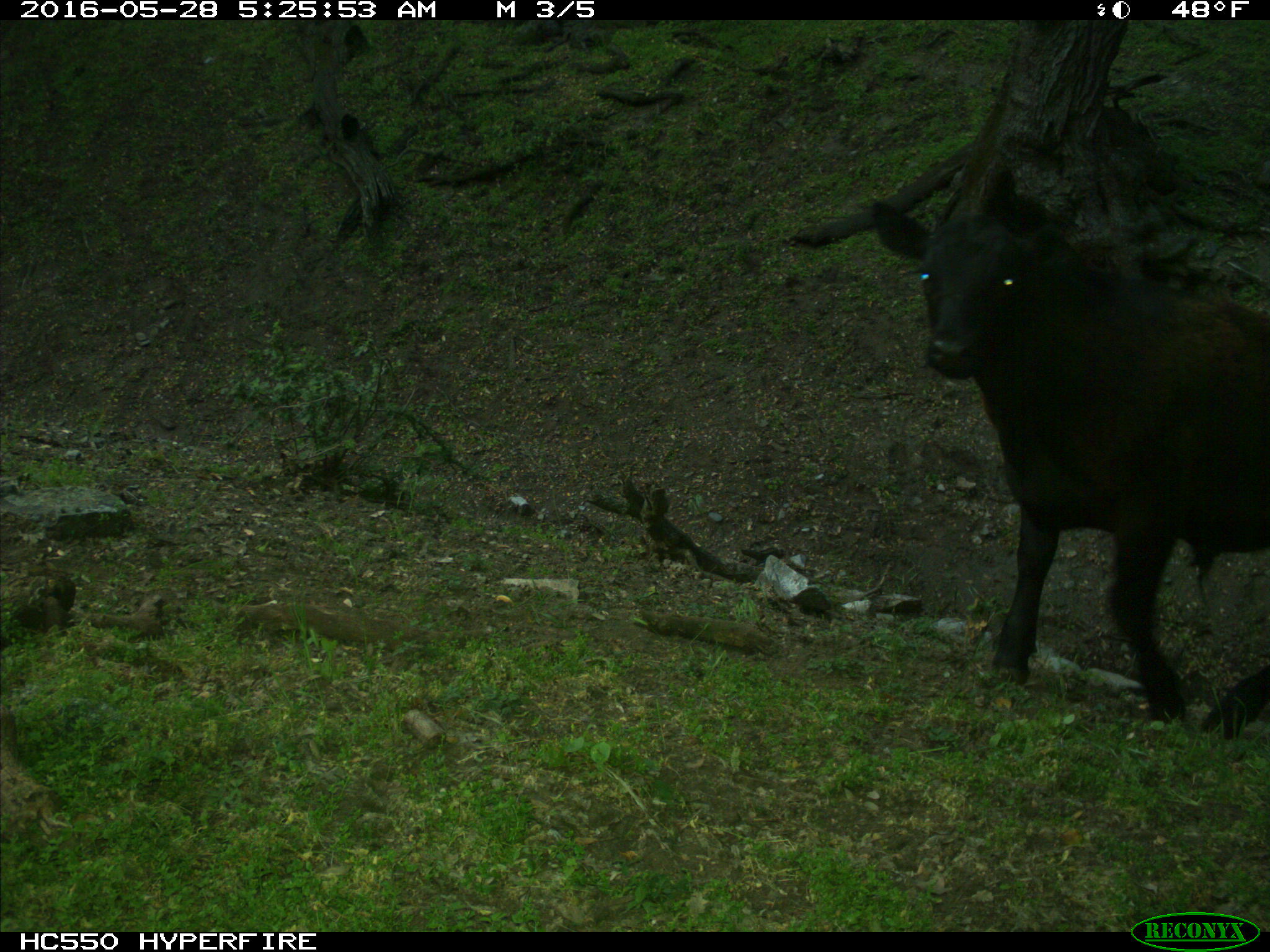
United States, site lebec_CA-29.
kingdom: Animalia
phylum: Chordata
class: Mammalia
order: Artiodactyla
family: Bovidae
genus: Bos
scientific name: Bos taurus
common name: domestic cow